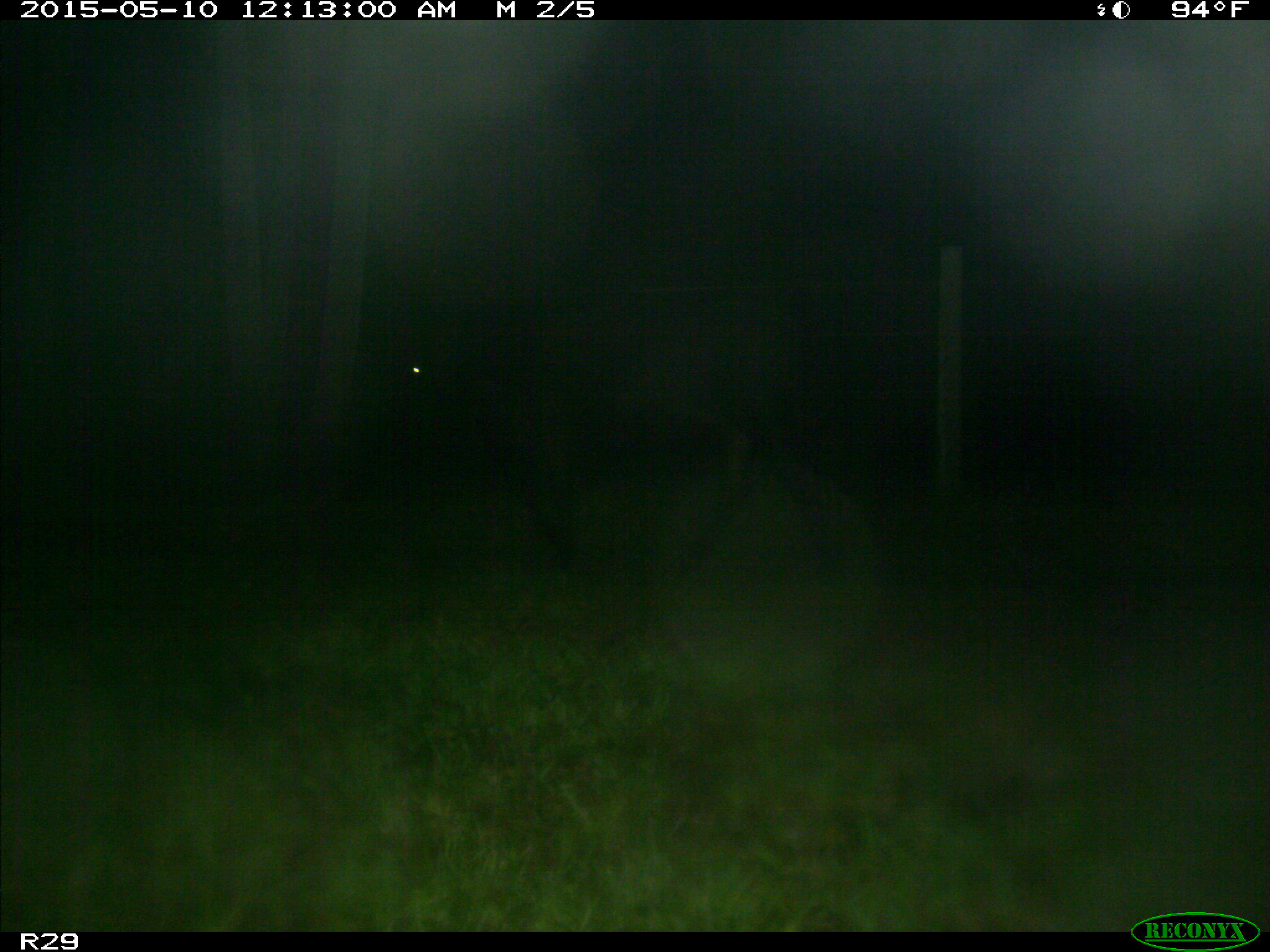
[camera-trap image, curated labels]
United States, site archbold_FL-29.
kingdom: Animalia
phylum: Chordata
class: Mammalia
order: Artiodactyla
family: Bovidae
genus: Bos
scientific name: Bos taurus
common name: domestic cow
Bos taurus (domestic cow).